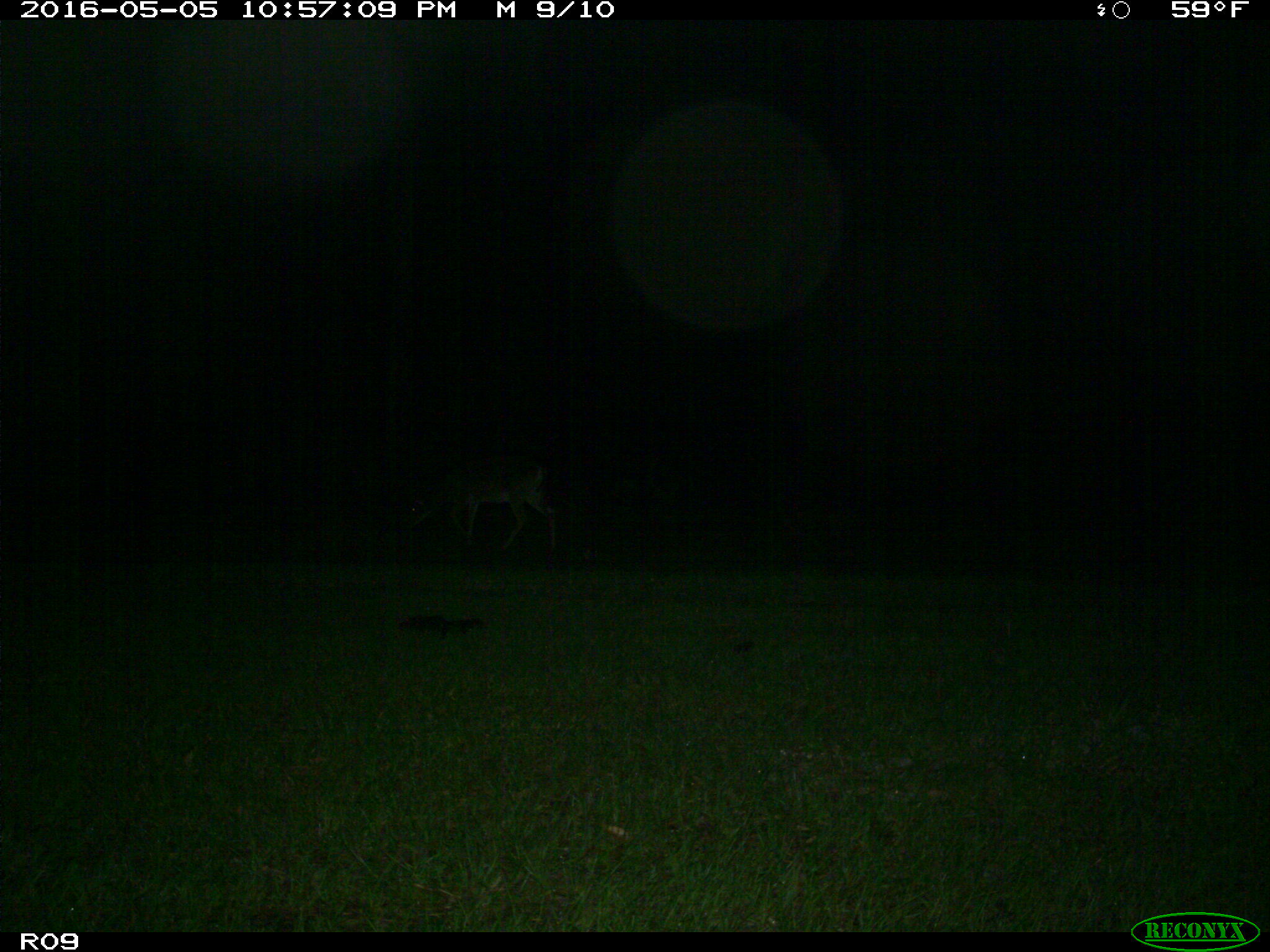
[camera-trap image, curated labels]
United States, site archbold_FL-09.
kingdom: Animalia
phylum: Chordata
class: Mammalia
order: Artiodactyla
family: Cervidae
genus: Odocoileus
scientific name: Odocoileus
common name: deer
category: unidentified deer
Unidentified deer (deer) (Odocoileus).